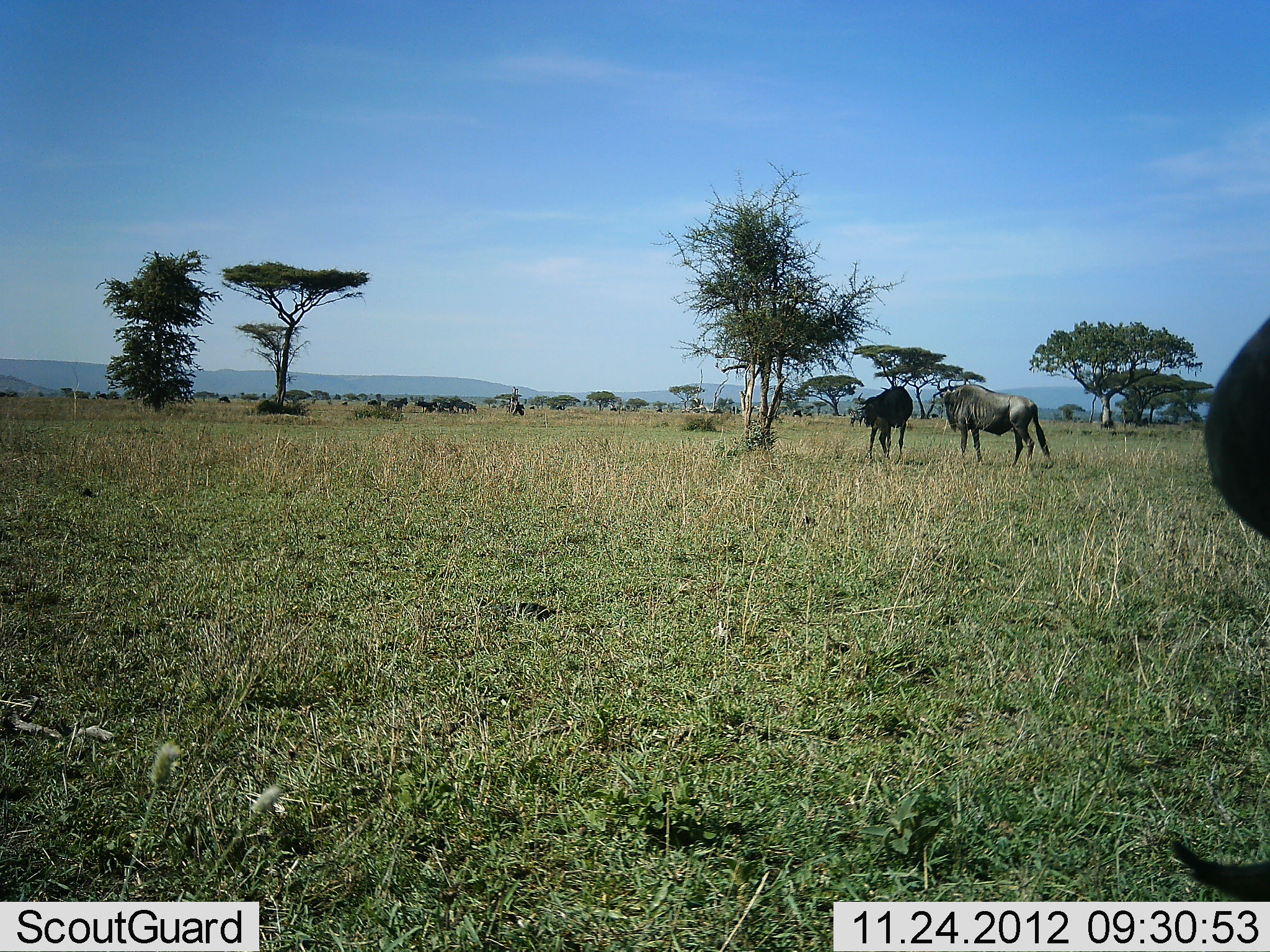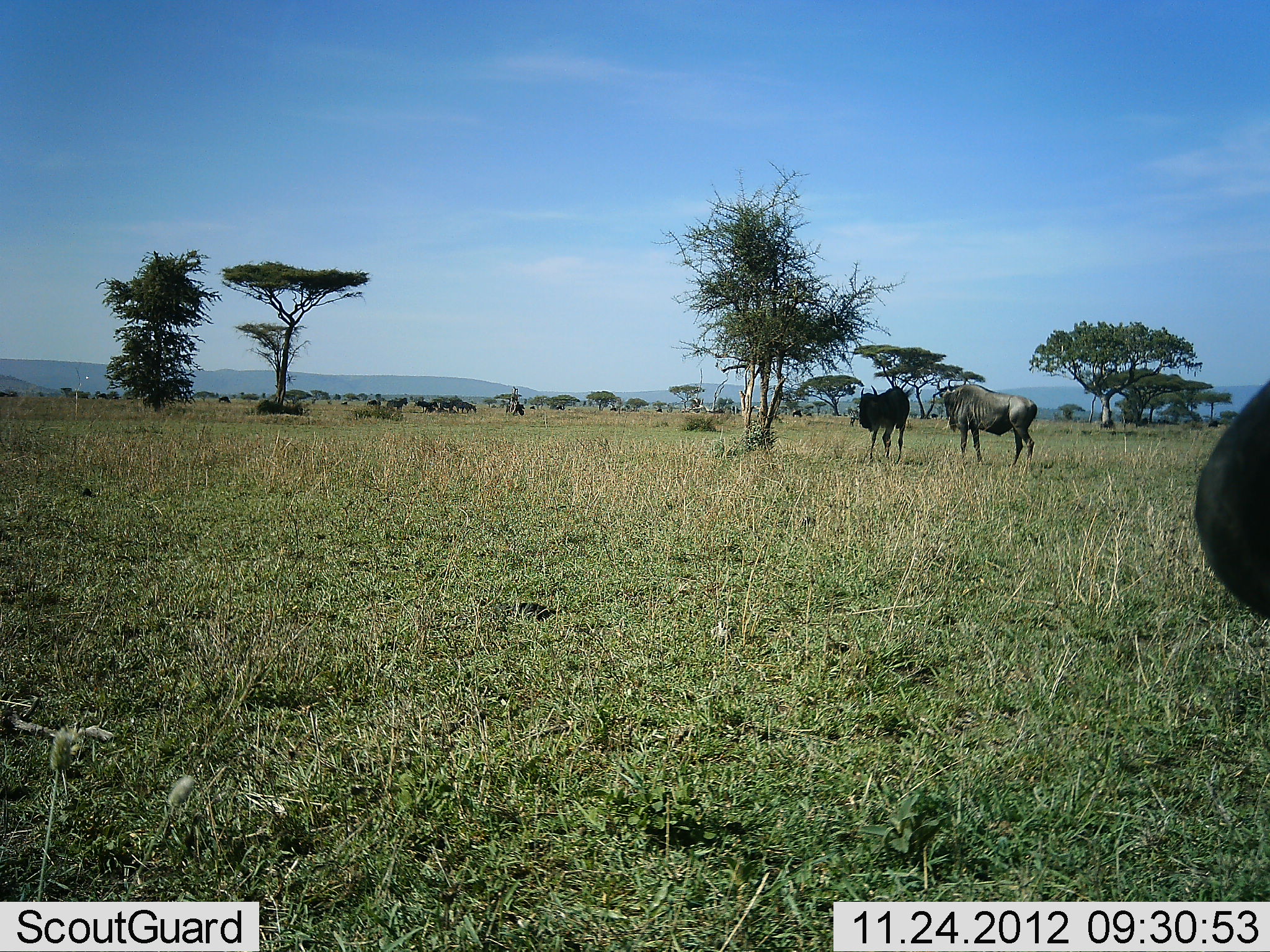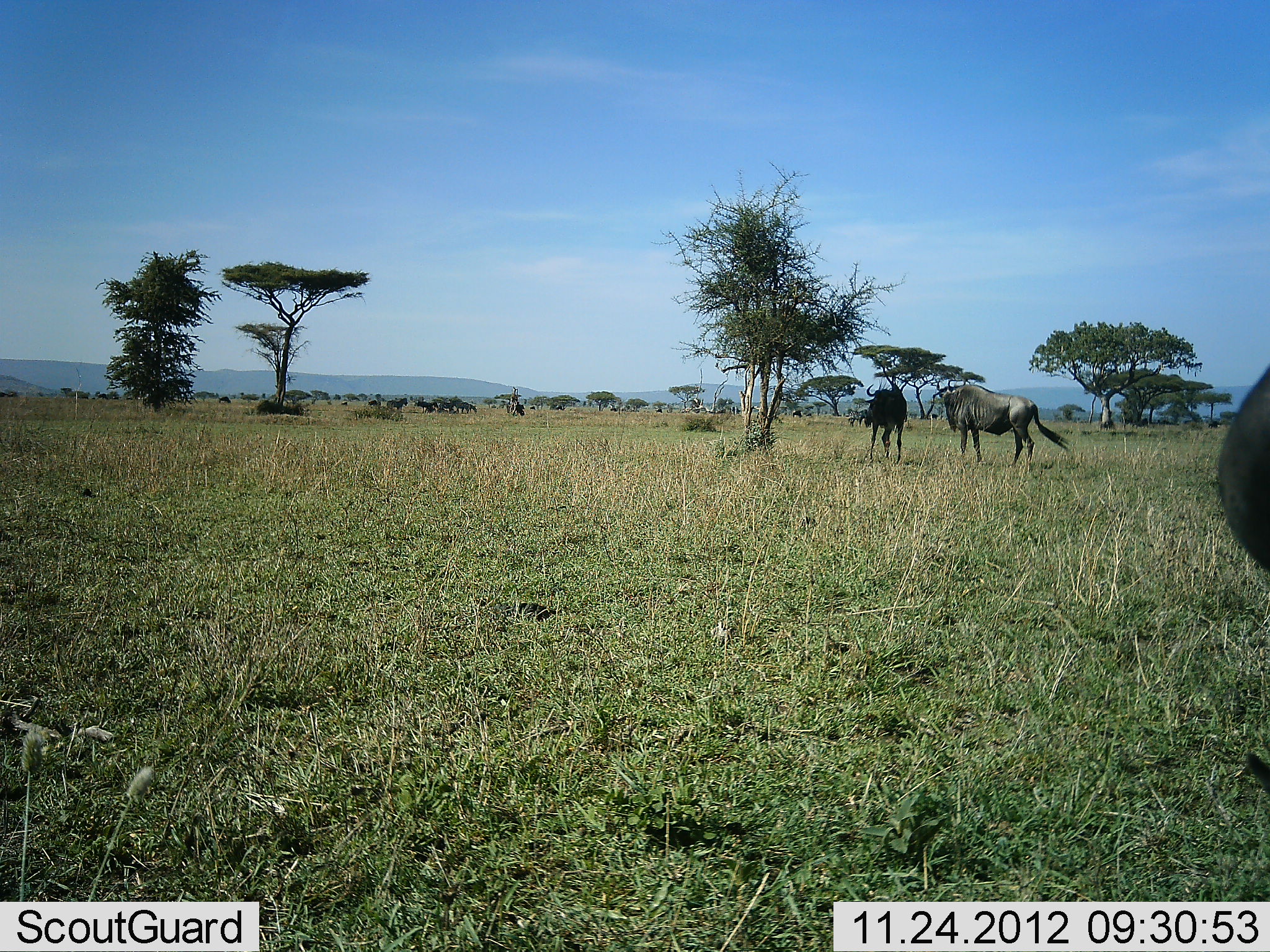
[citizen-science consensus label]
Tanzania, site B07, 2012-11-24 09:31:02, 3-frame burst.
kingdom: Animalia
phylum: Chordata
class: Mammalia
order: Artiodactyla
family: Bovidae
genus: Connochaetes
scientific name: Connochaetes taurinus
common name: blue wildebeest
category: wildebeest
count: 3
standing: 100%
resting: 0%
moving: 10%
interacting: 0%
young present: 0%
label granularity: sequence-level